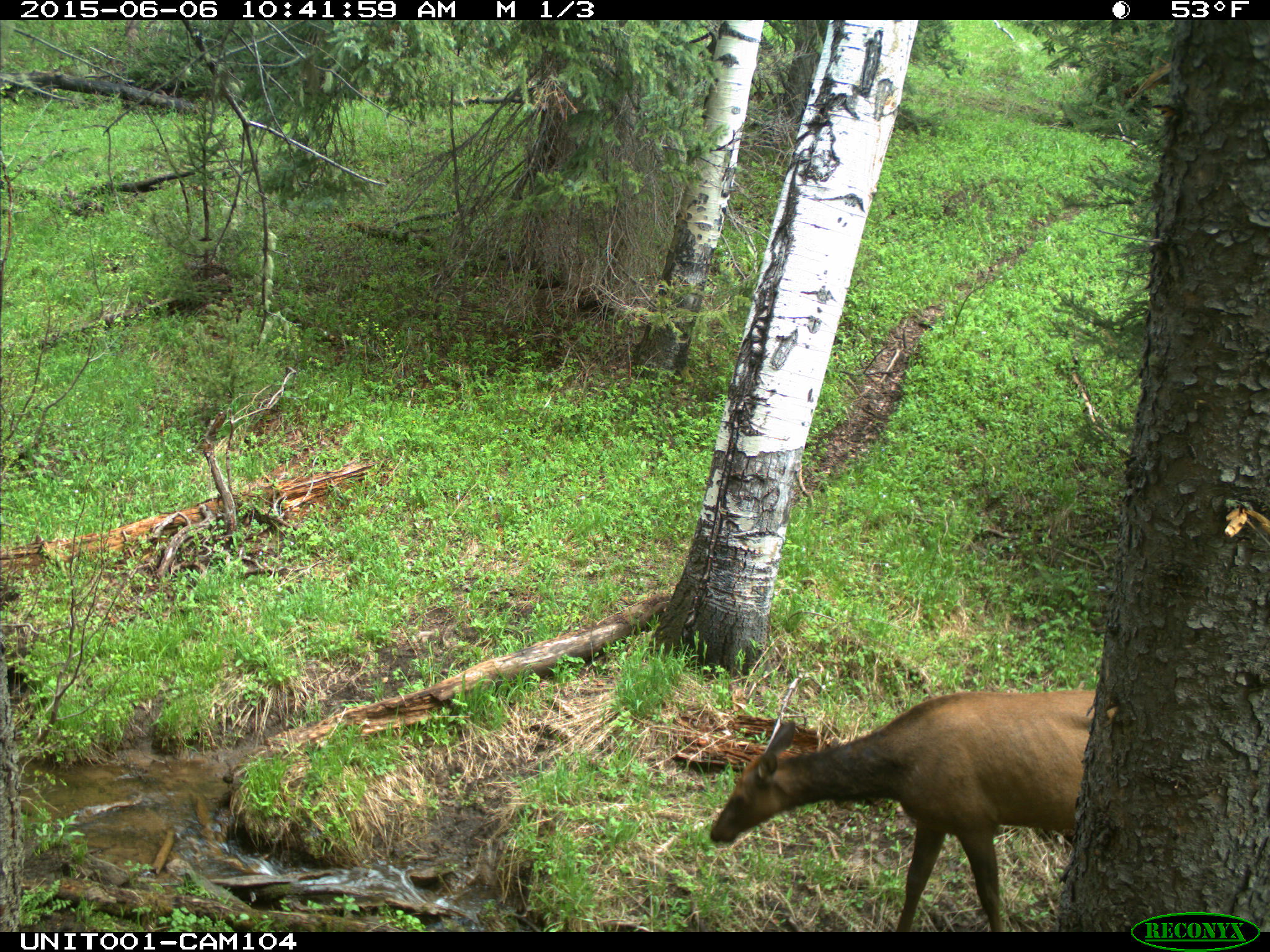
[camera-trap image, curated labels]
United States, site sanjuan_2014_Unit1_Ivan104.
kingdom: Animalia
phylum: Chordata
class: Mammalia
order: Artiodactyla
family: Cervidae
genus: Cervus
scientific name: Cervus elaphus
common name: red deer